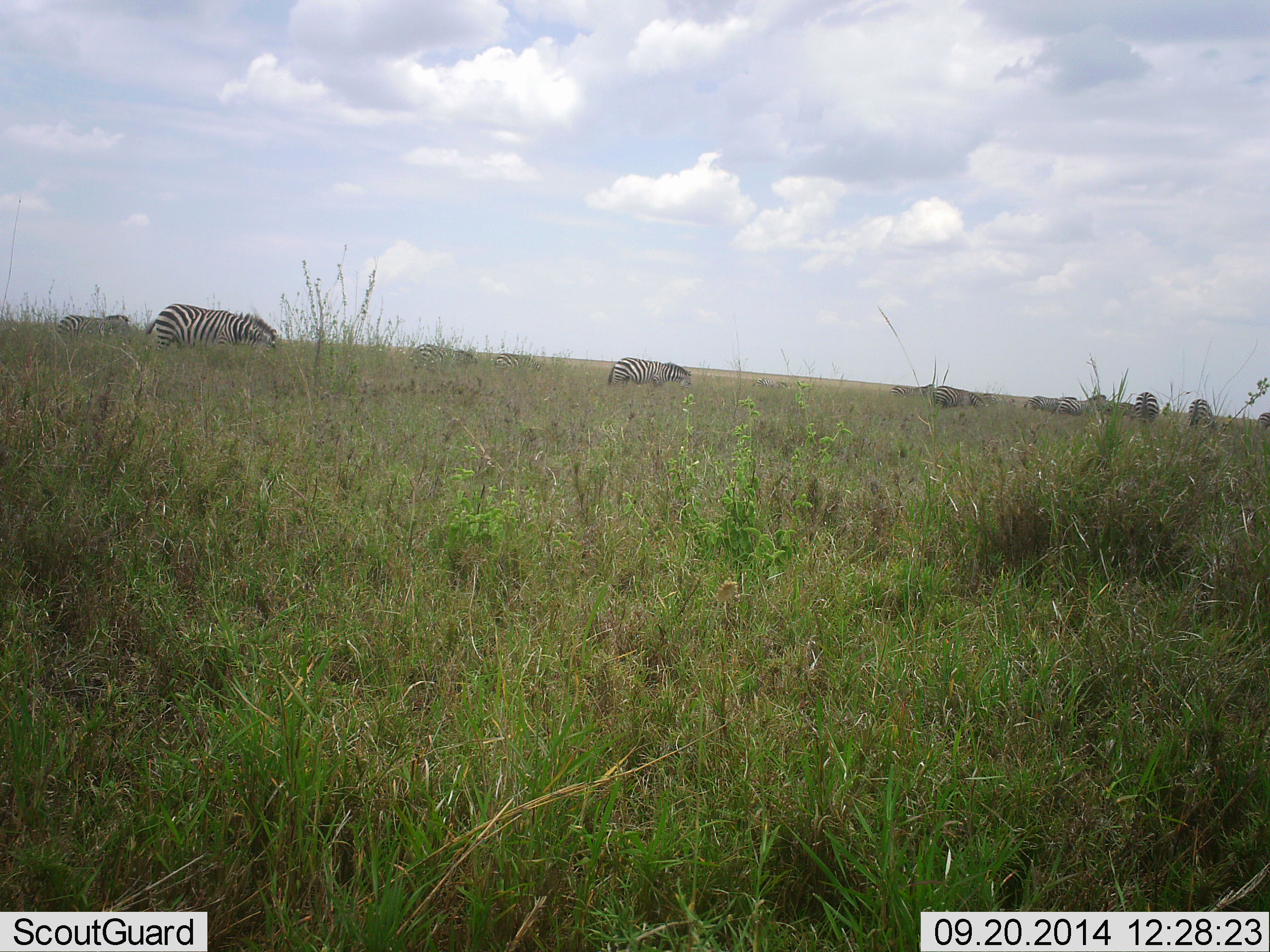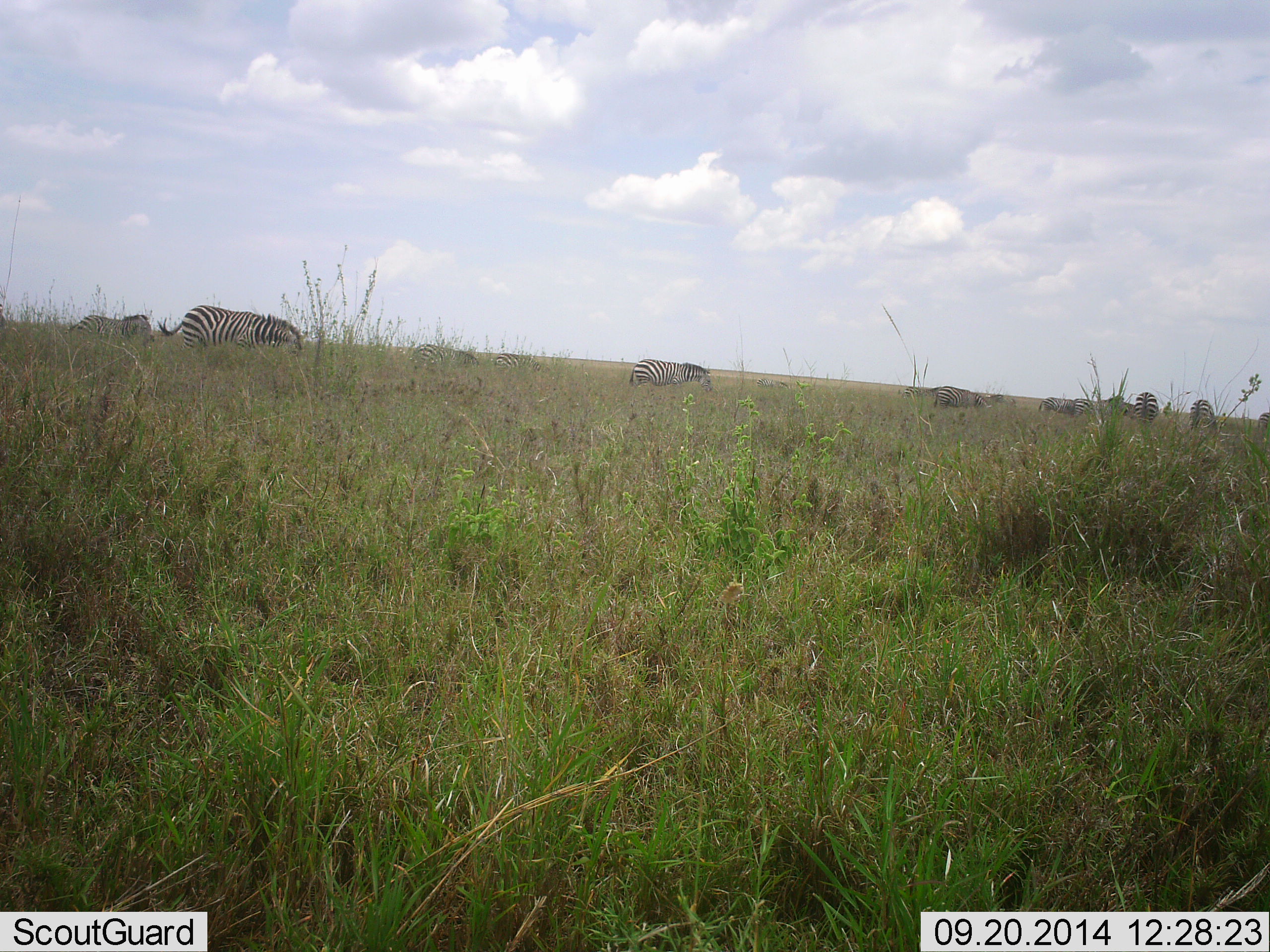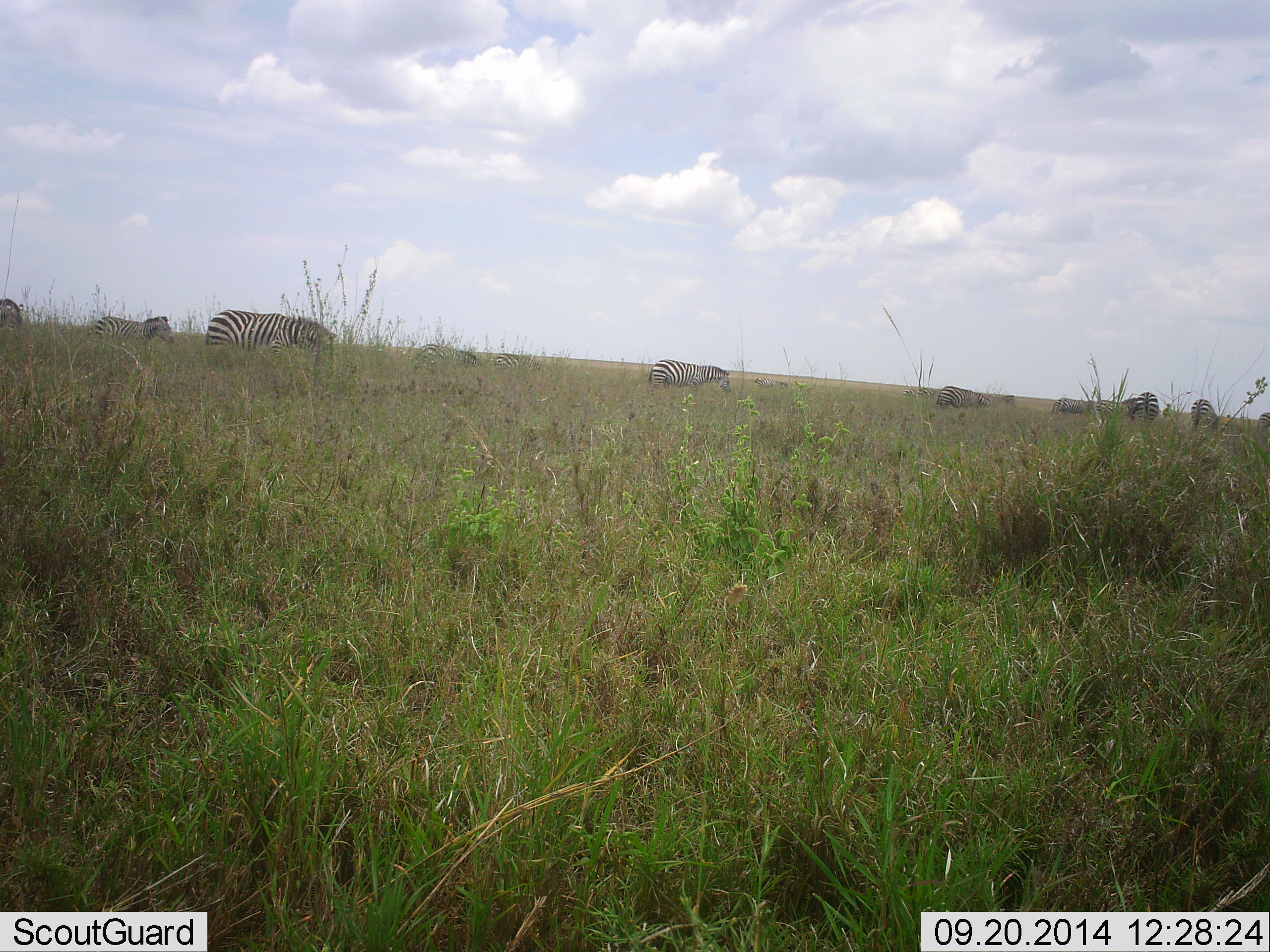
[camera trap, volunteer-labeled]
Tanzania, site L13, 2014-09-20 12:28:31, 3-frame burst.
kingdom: Animalia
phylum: Chordata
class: Mammalia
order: Perissodactyla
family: Equidae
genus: Equus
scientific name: Equus quagga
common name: plains zebra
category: zebra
Zebra (plains zebra) (Equus quagga), count 11-50. Behavior (volunteer vote fractions): standing 20%, resting 0%, moving 80%, interacting 0%. Young present (vote fraction): 0%. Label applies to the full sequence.